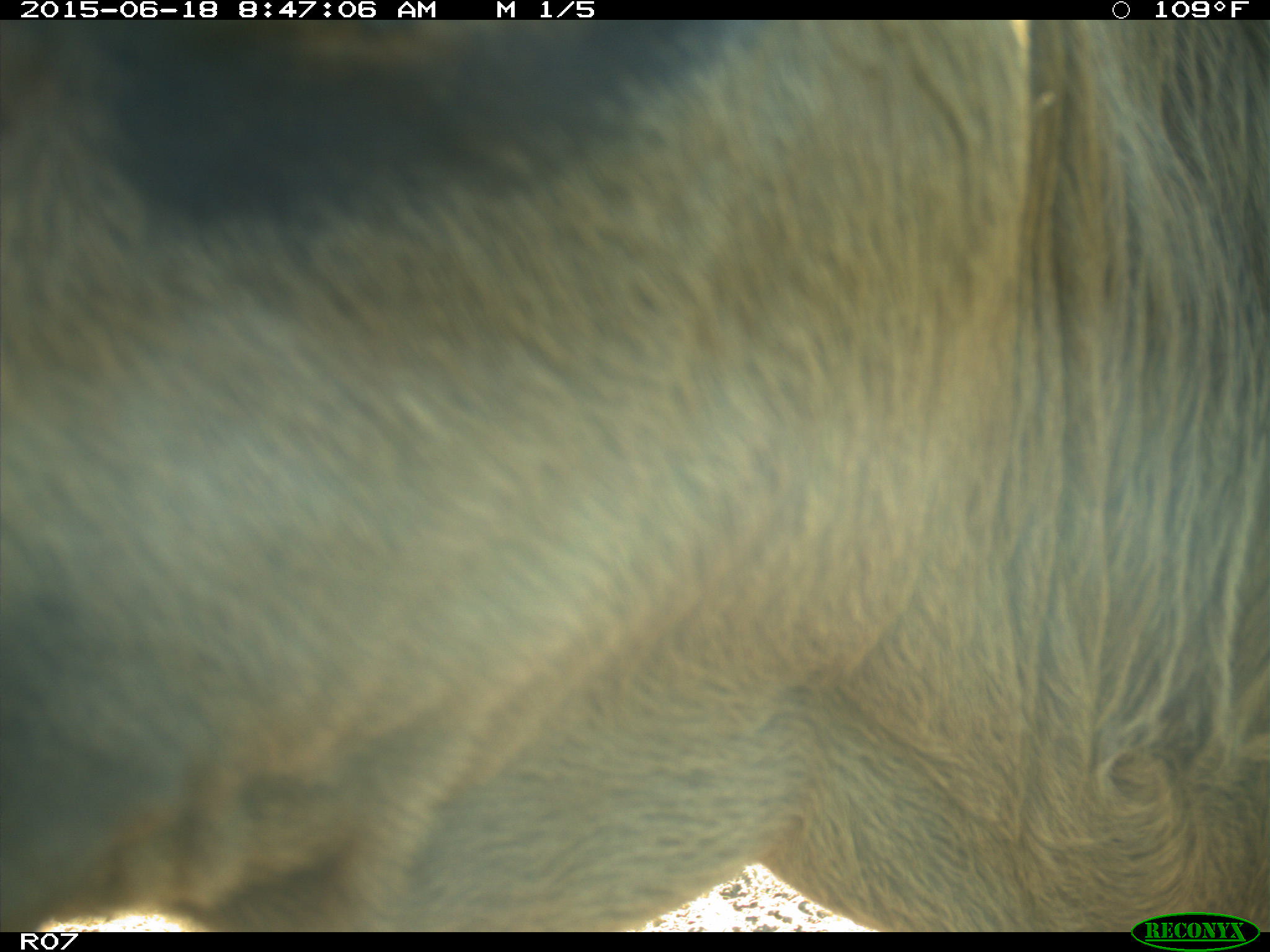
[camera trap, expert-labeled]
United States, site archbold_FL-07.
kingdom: Animalia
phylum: Chordata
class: Mammalia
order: Artiodactyla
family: Bovidae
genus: Bos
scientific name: Bos taurus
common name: domestic cow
Bos taurus (domestic cow).